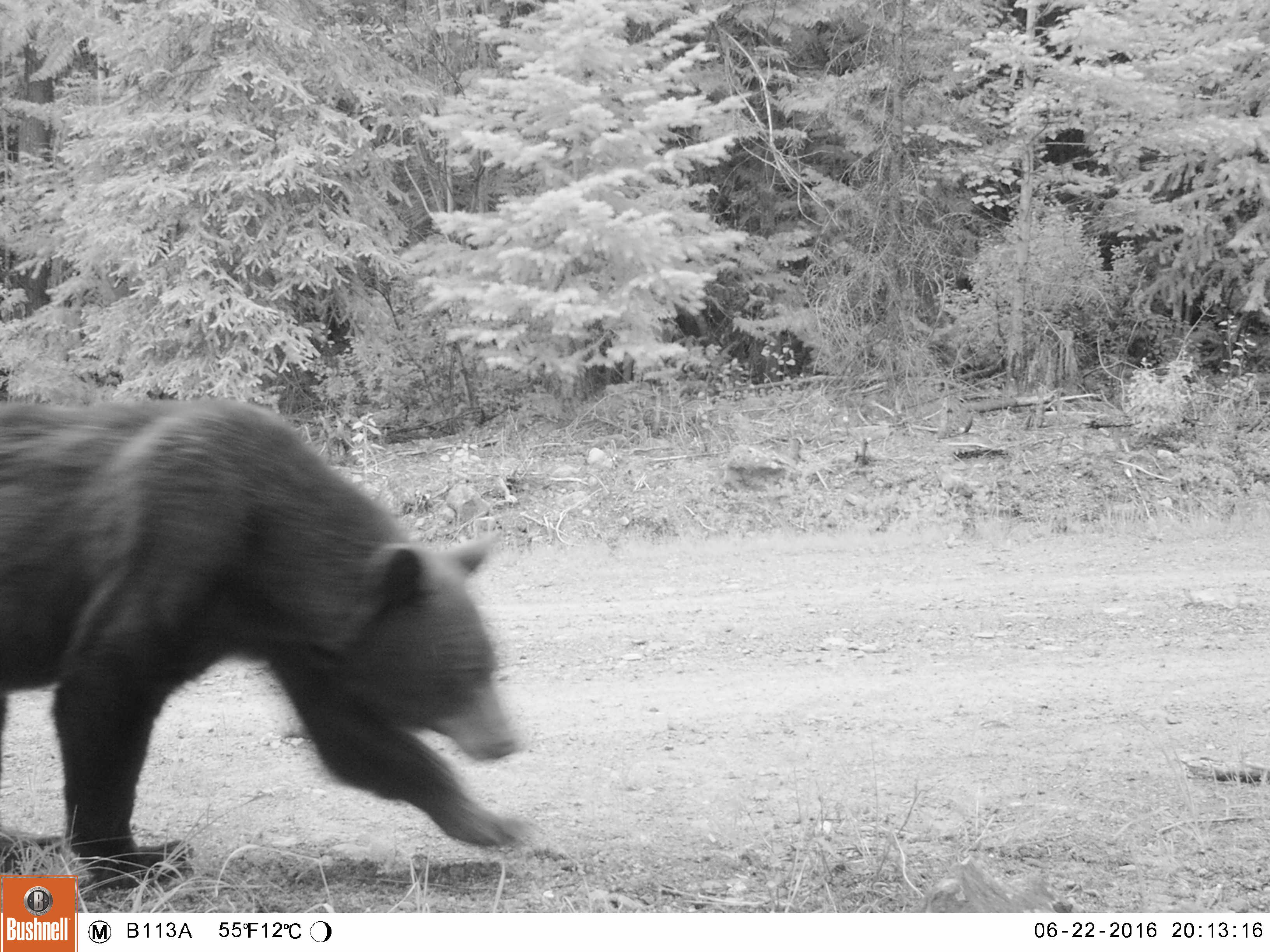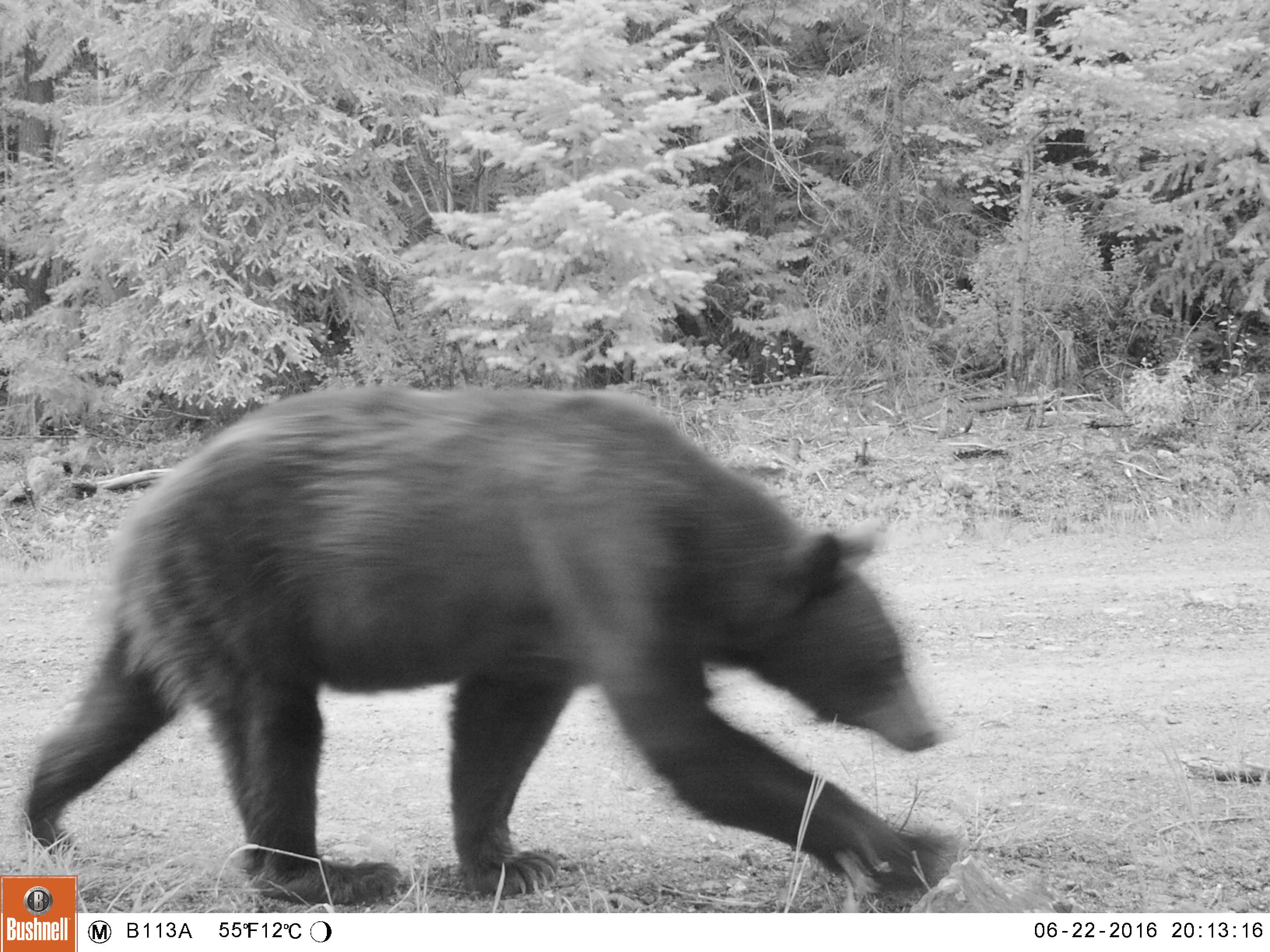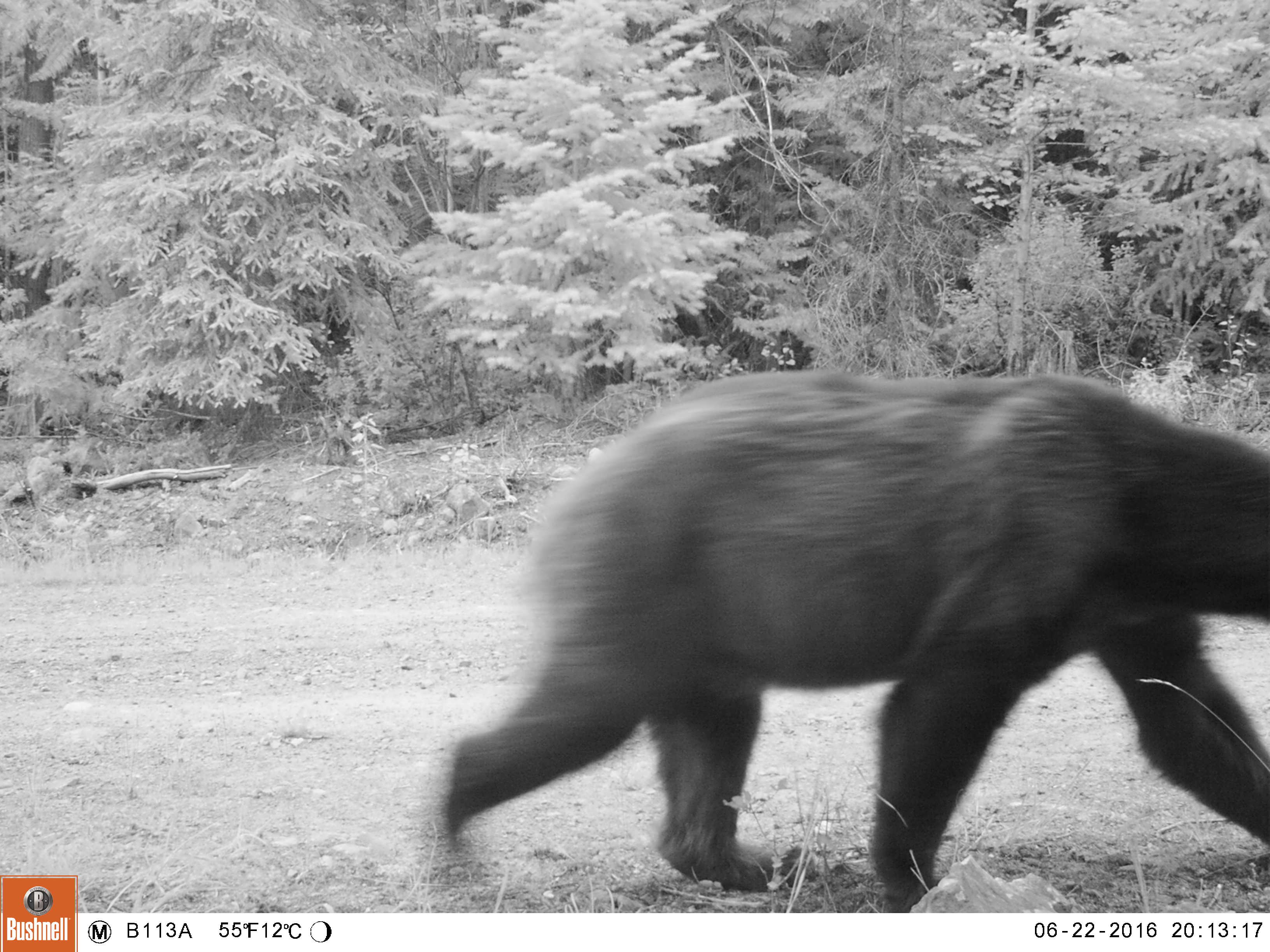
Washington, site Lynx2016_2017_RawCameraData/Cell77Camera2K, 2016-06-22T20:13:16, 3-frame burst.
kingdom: Animalia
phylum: Chordata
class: Mammalia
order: Carnivora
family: Ursidae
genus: Ursus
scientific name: Ursus americanus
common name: american black bear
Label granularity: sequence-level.